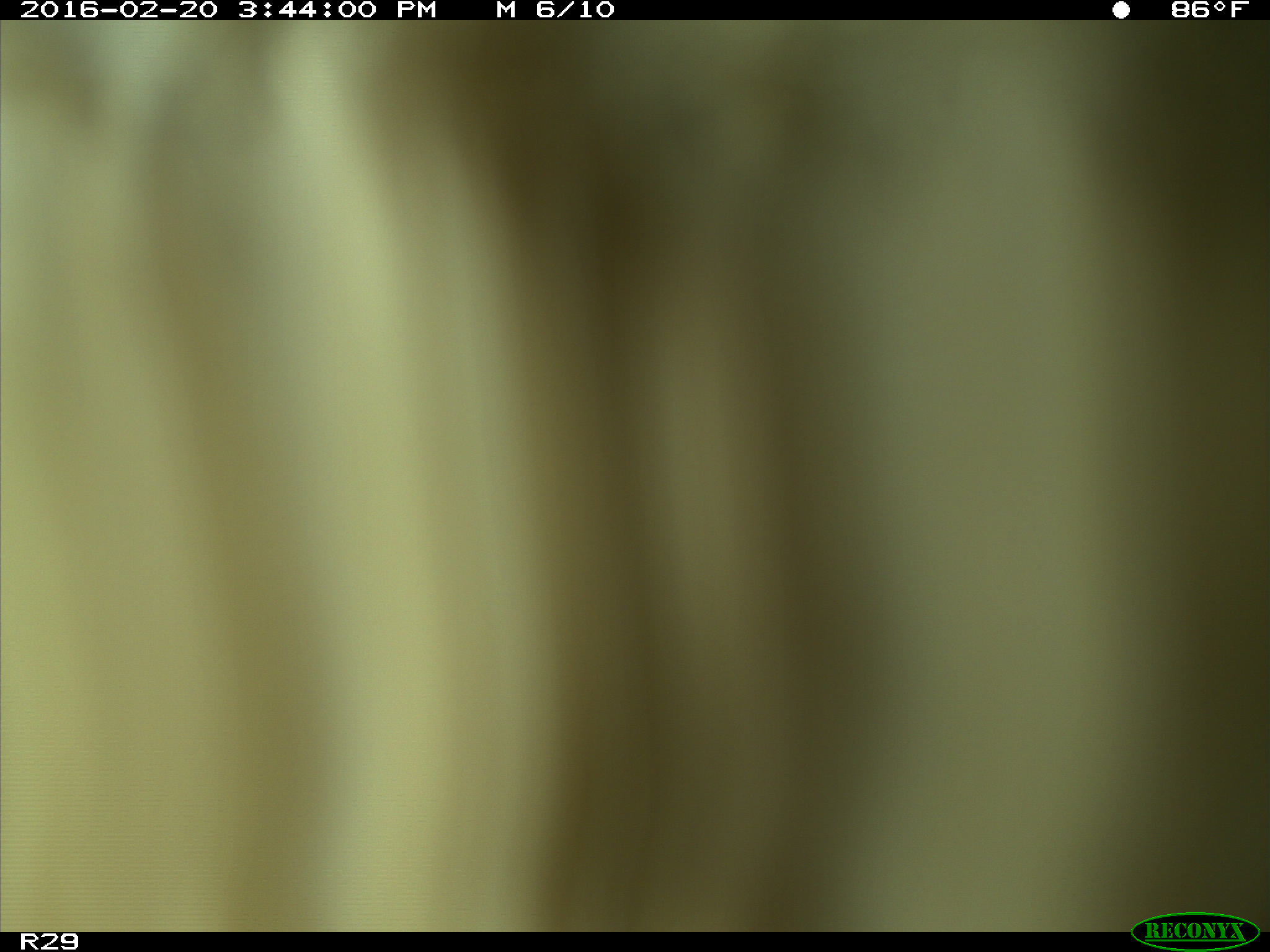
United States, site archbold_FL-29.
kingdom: Animalia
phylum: Chordata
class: Mammalia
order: Artiodactyla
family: Bovidae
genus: Bos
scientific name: Bos taurus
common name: domestic cow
Bos taurus (domestic cow).